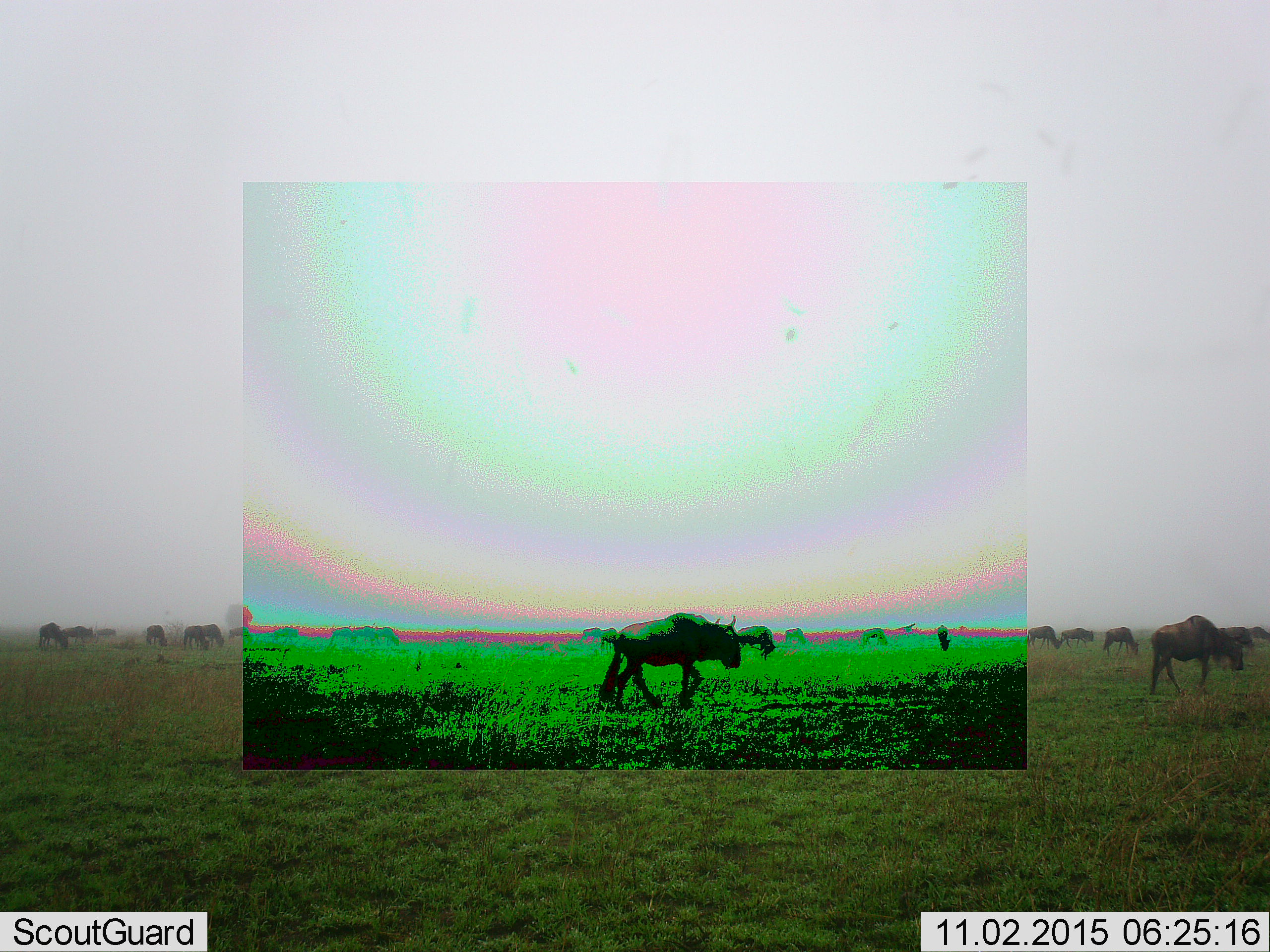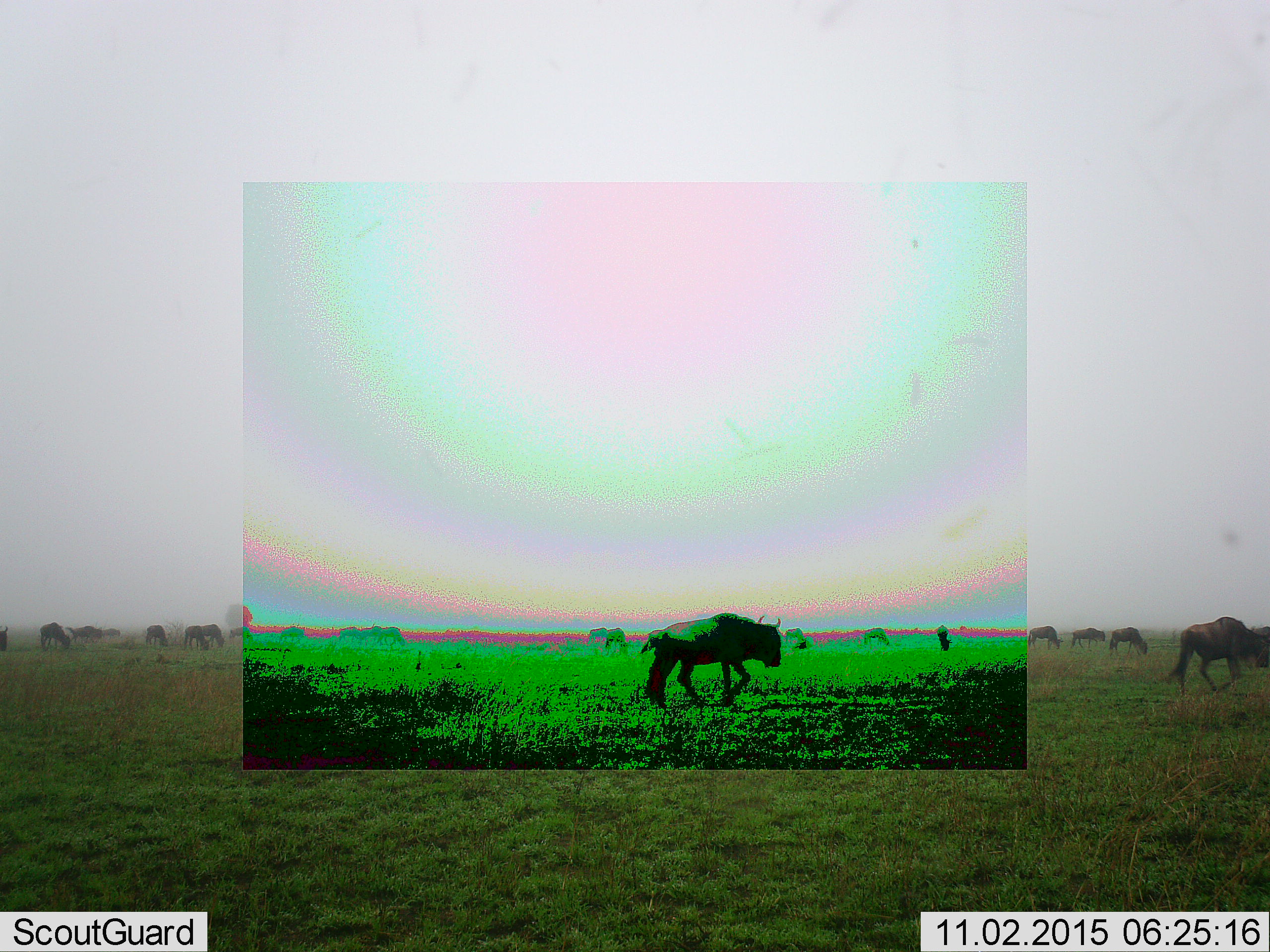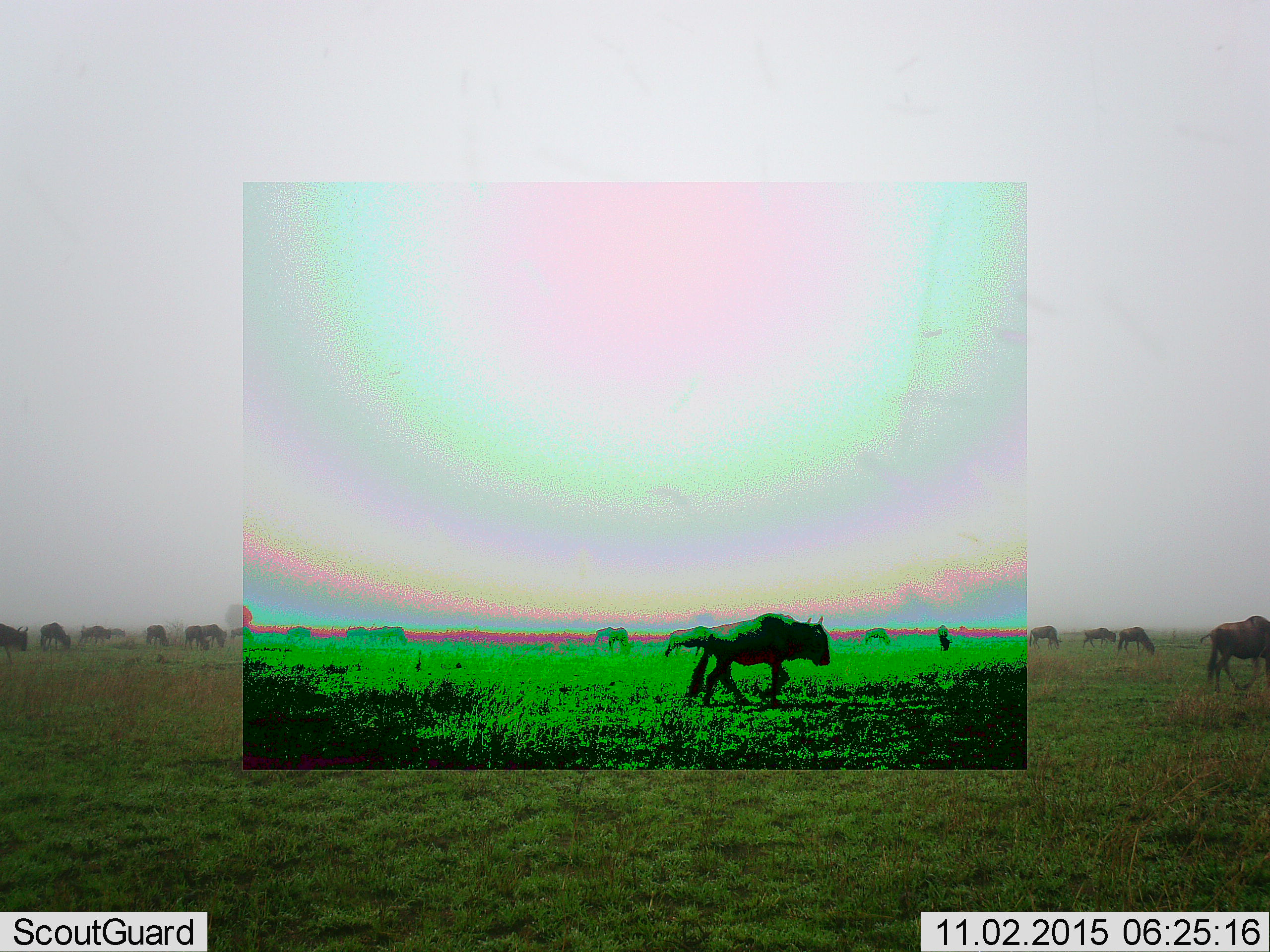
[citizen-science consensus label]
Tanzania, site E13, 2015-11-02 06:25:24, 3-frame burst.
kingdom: Animalia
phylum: Chordata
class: Mammalia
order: Artiodactyla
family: Bovidae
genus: Connochaetes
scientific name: Connochaetes taurinus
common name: blue wildebeest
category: wildebeest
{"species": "wildebeest (blue wildebeest) (Connochaetes taurinus)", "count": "11-50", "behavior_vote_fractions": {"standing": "47%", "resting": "0%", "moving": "94%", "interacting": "6%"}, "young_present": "12%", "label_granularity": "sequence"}